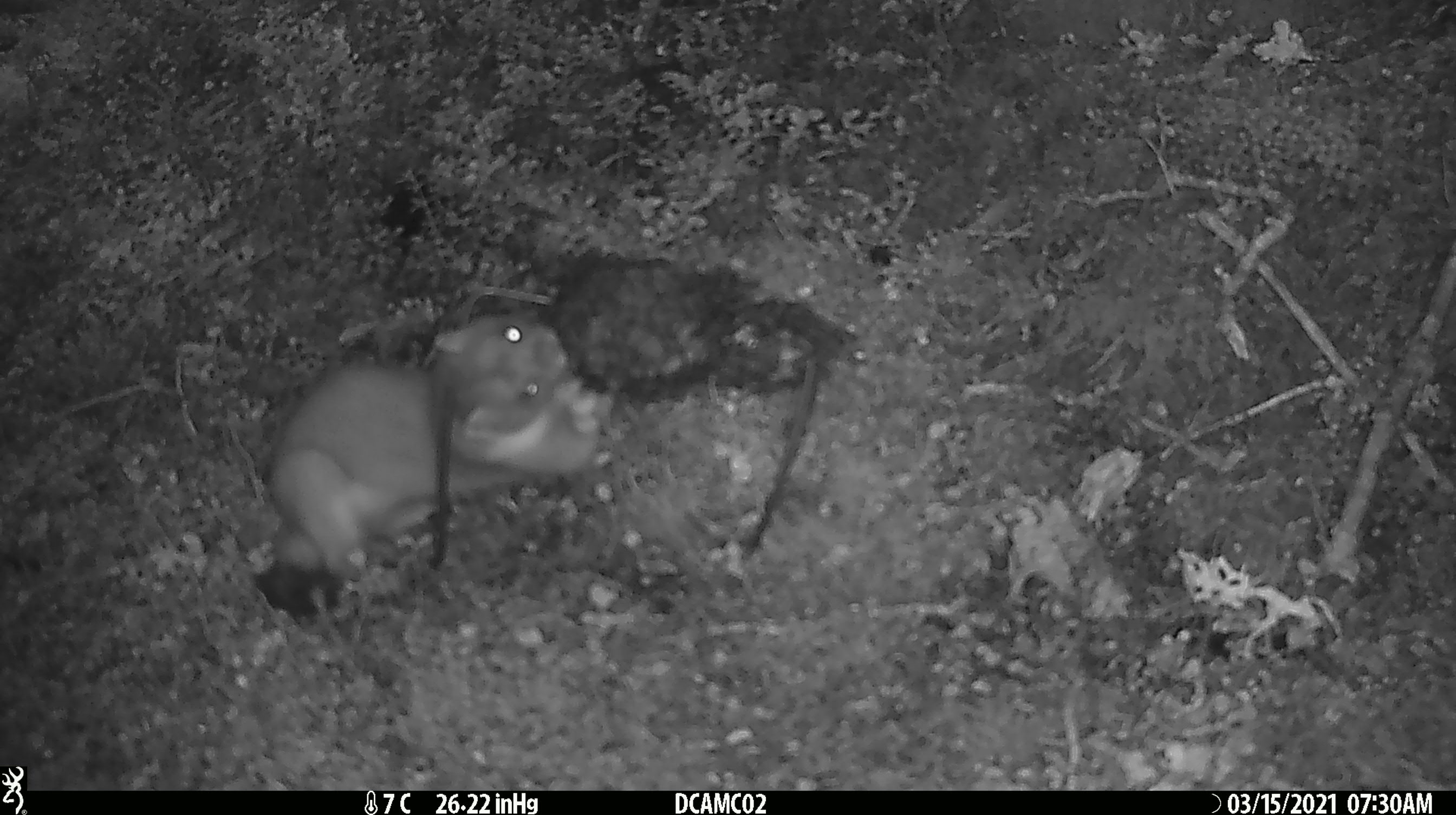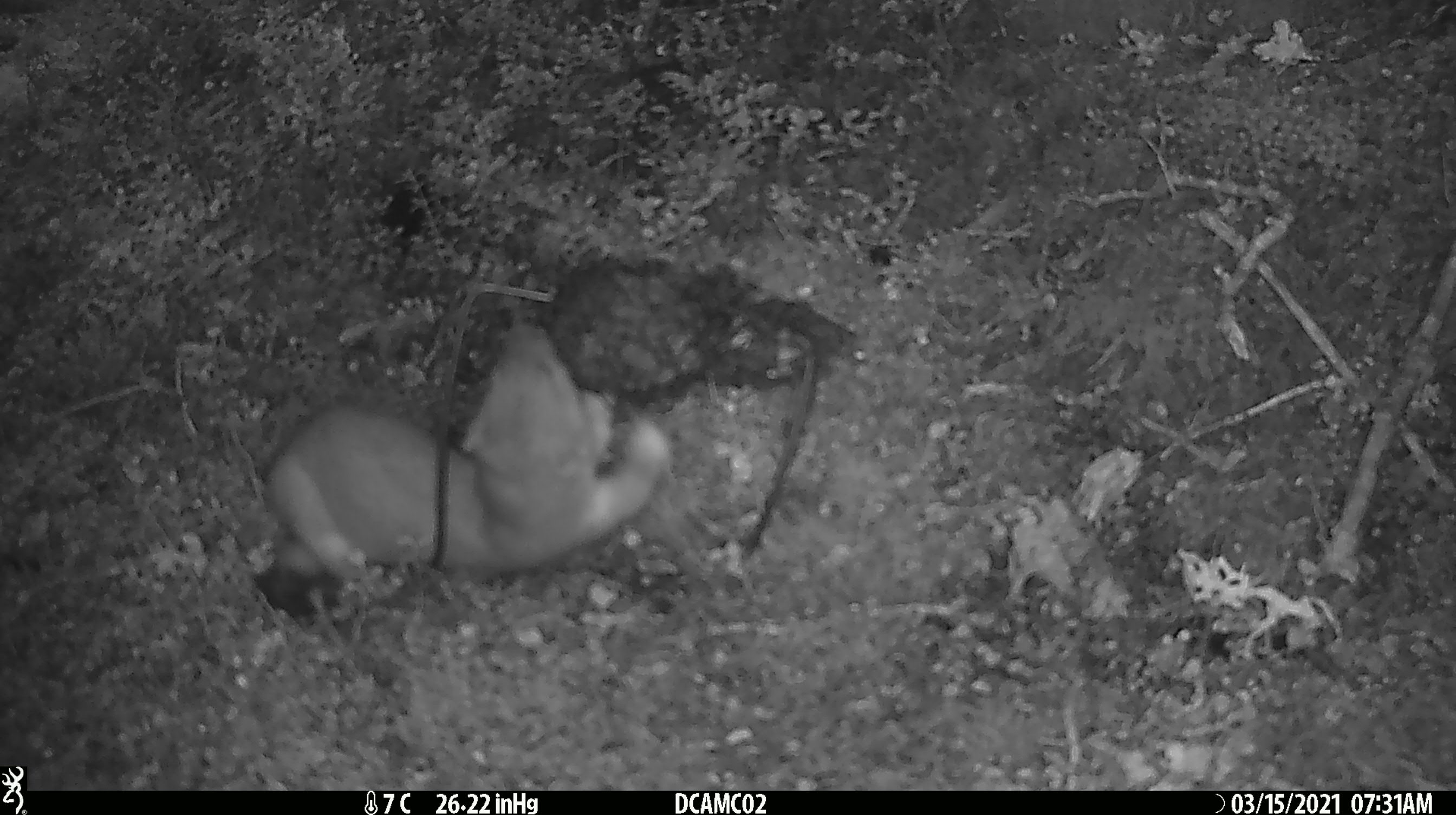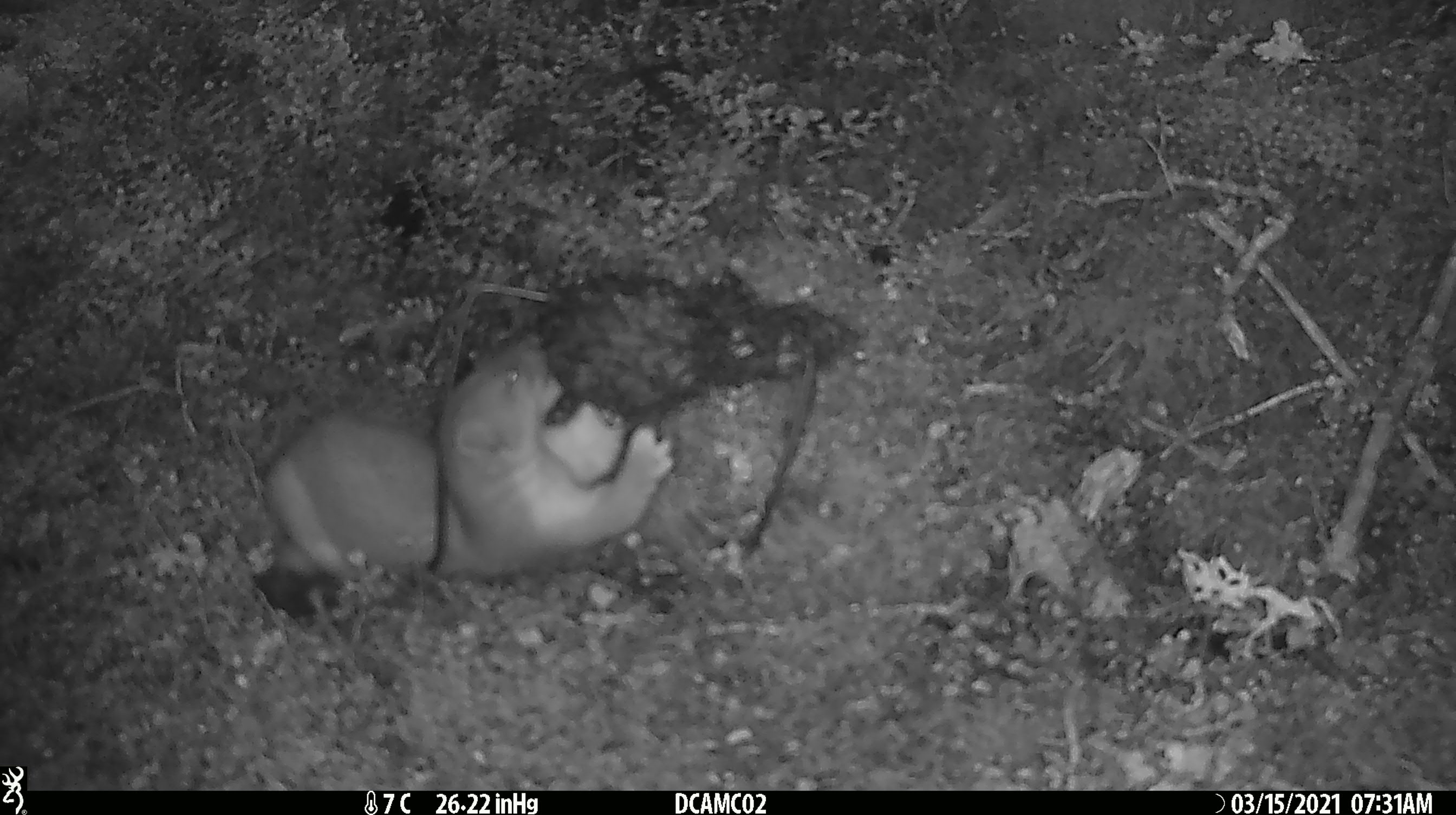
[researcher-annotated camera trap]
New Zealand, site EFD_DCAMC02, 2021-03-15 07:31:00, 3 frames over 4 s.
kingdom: Animalia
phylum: Chordata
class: Mammalia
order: Carnivora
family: Mustelidae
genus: Mustela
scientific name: Mustela erminea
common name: stoat